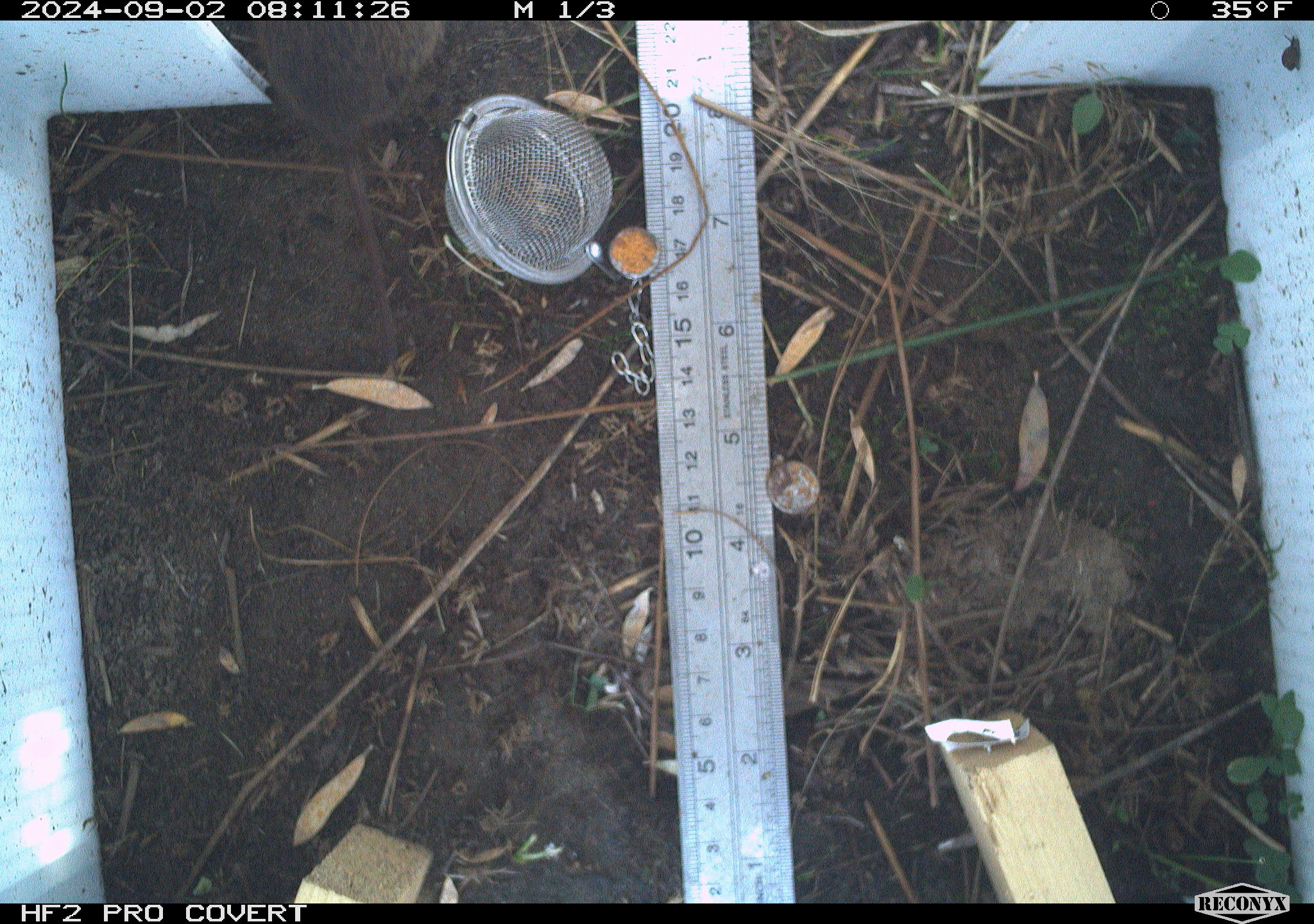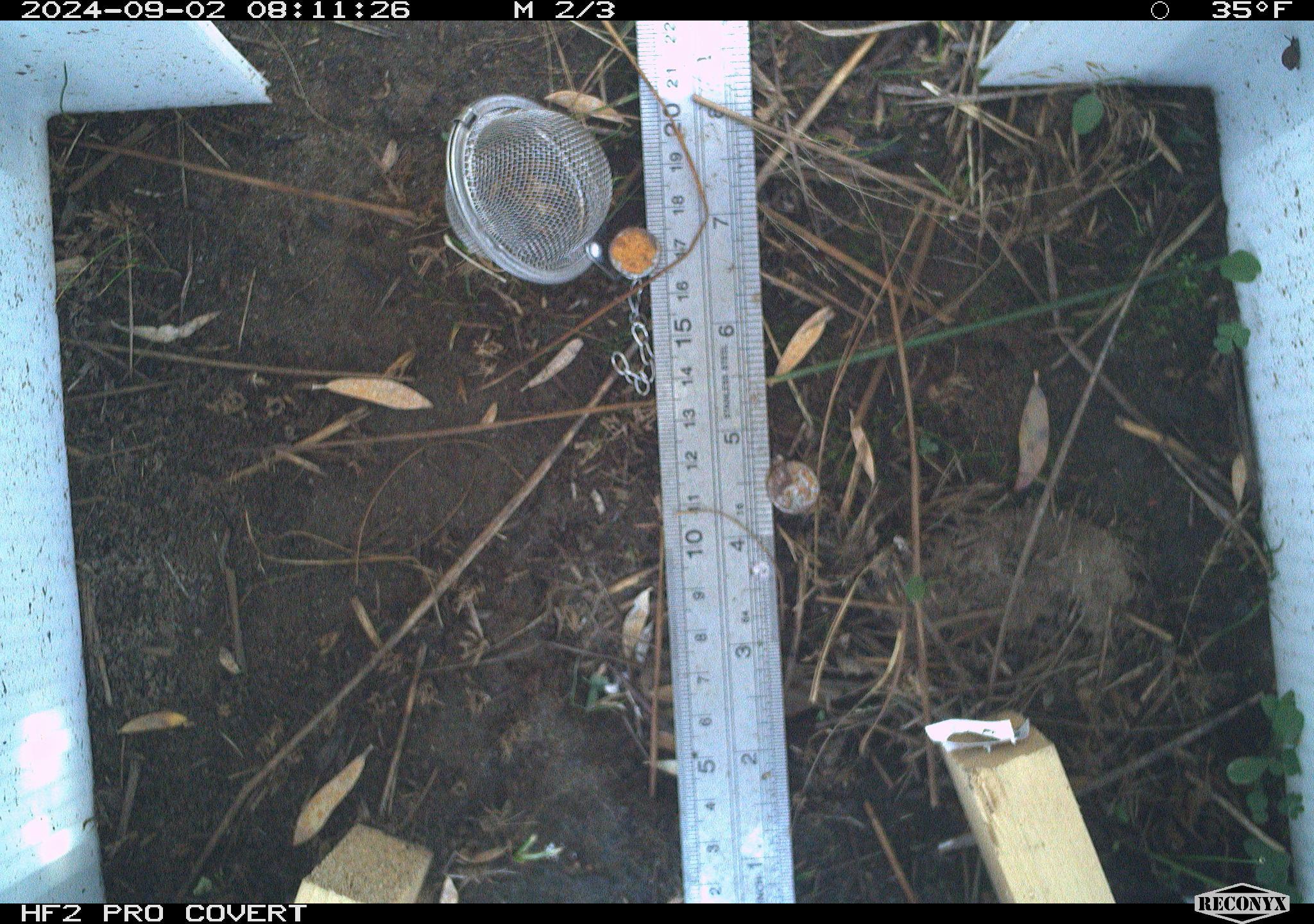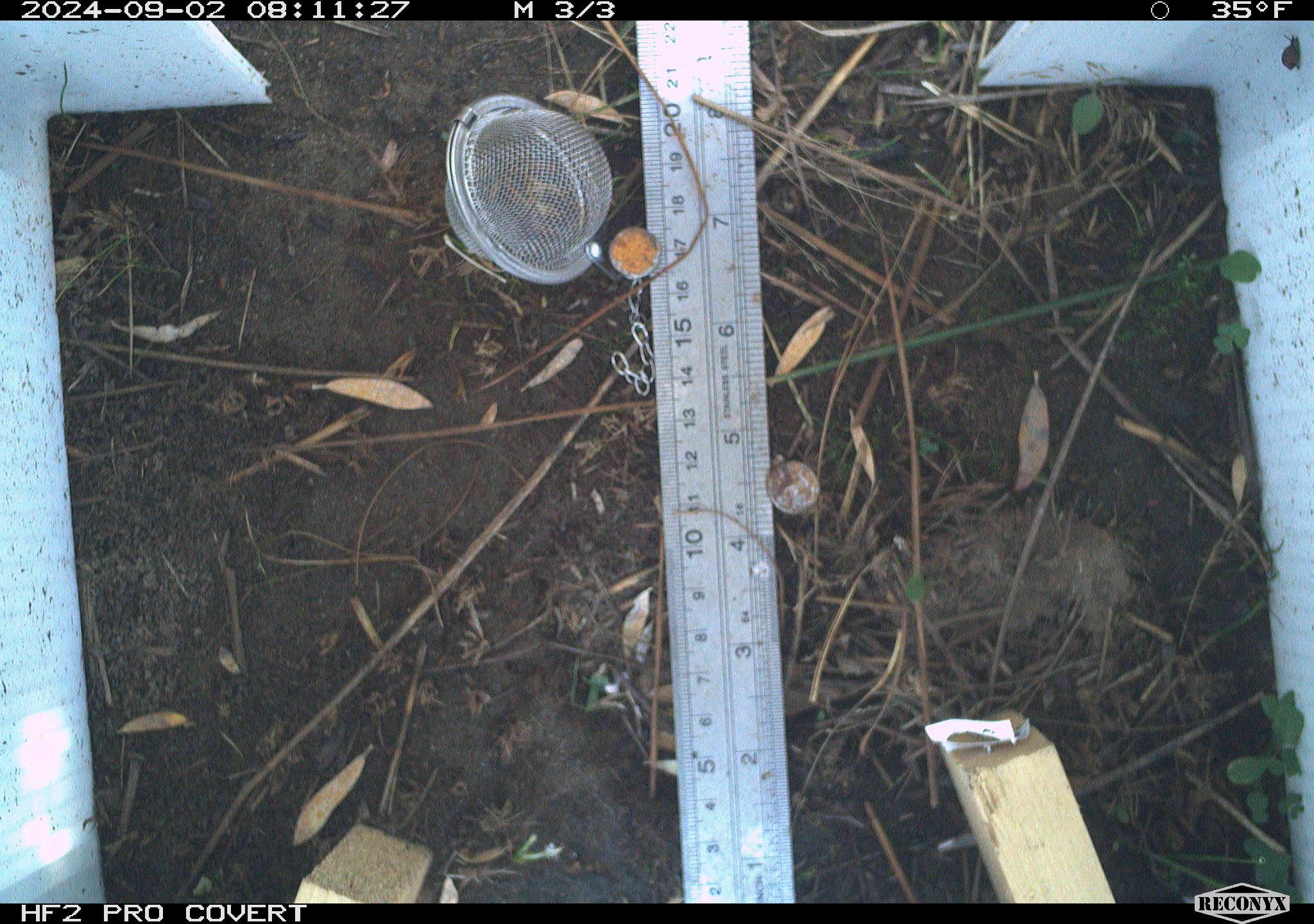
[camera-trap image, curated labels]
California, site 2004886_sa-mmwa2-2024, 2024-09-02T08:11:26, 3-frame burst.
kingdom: Animalia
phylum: Chordata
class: Mammalia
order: Rodentia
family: Cricetidae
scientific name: Arvicolinae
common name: voles, lemmings, and muskrats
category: arvicolinae subfamily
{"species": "arvicolinae subfamily (voles, lemmings, and muskrats) (Arvicolinae)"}